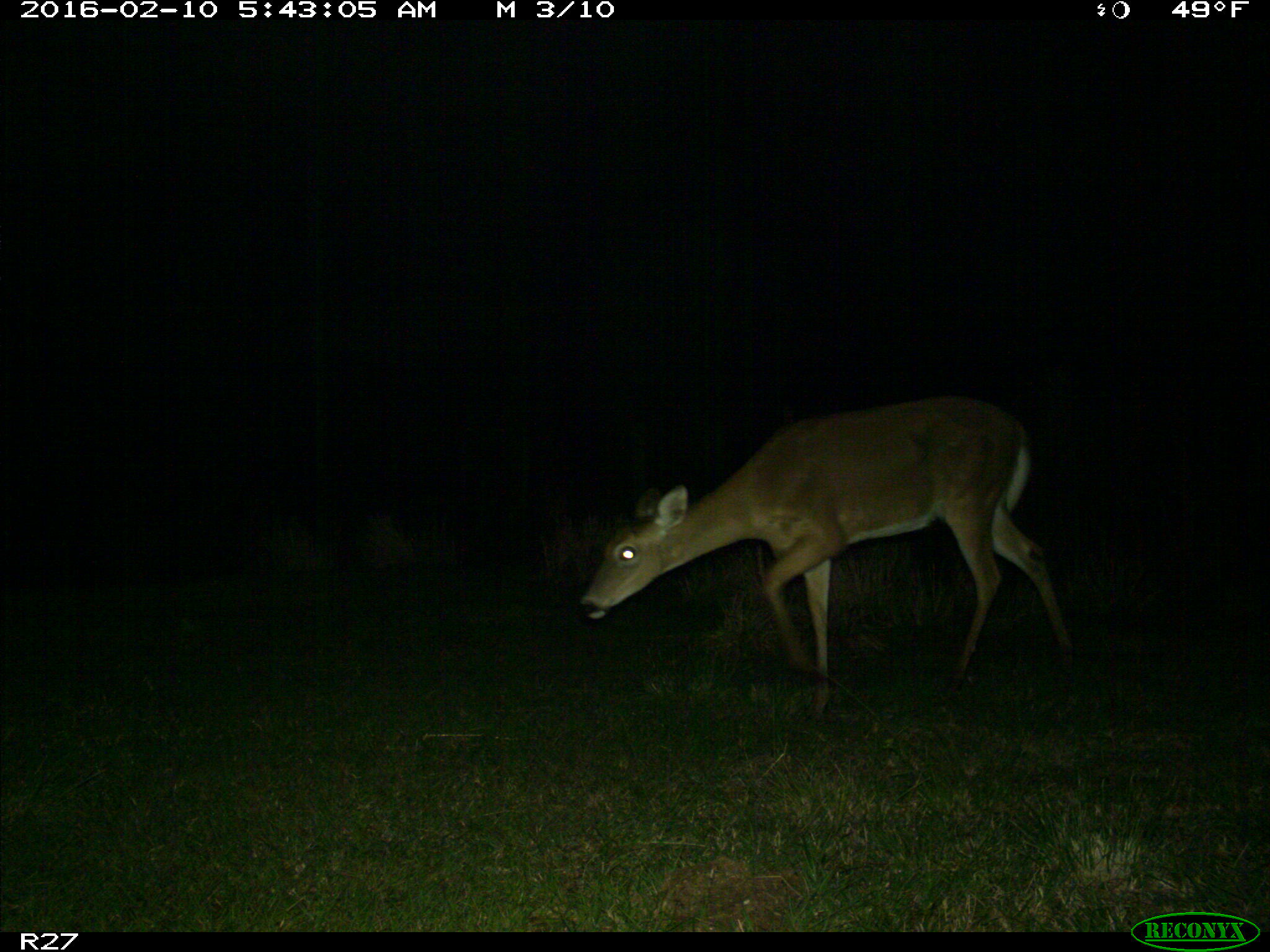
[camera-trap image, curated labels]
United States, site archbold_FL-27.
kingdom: Animalia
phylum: Chordata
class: Mammalia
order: Artiodactyla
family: Cervidae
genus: Odocoileus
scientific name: Odocoileus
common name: deer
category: unidentified deer